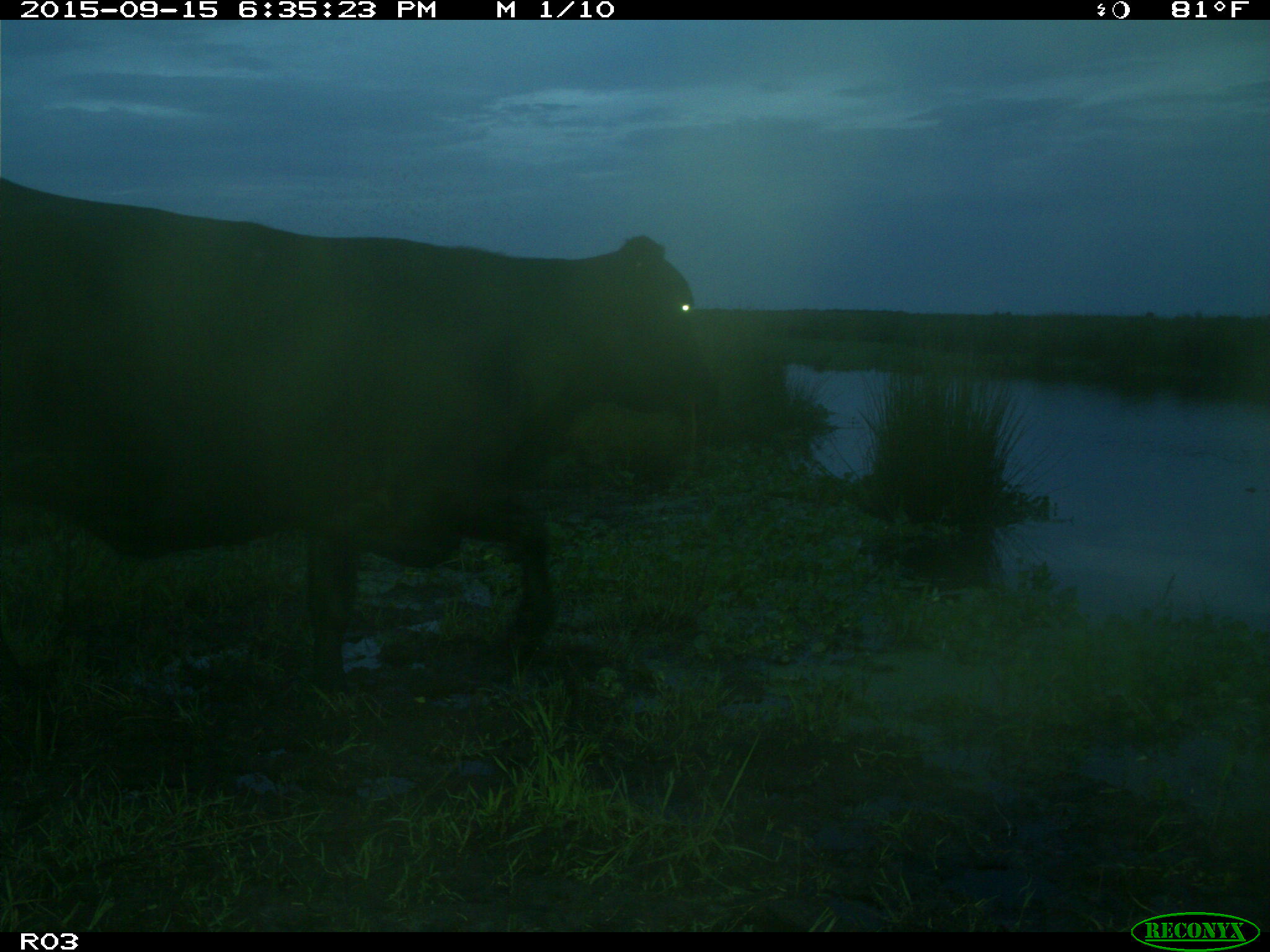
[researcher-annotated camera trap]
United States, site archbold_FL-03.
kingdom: Animalia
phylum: Chordata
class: Mammalia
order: Artiodactyla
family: Bovidae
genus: Bos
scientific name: Bos taurus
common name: domestic cow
Bos taurus (domestic cow).